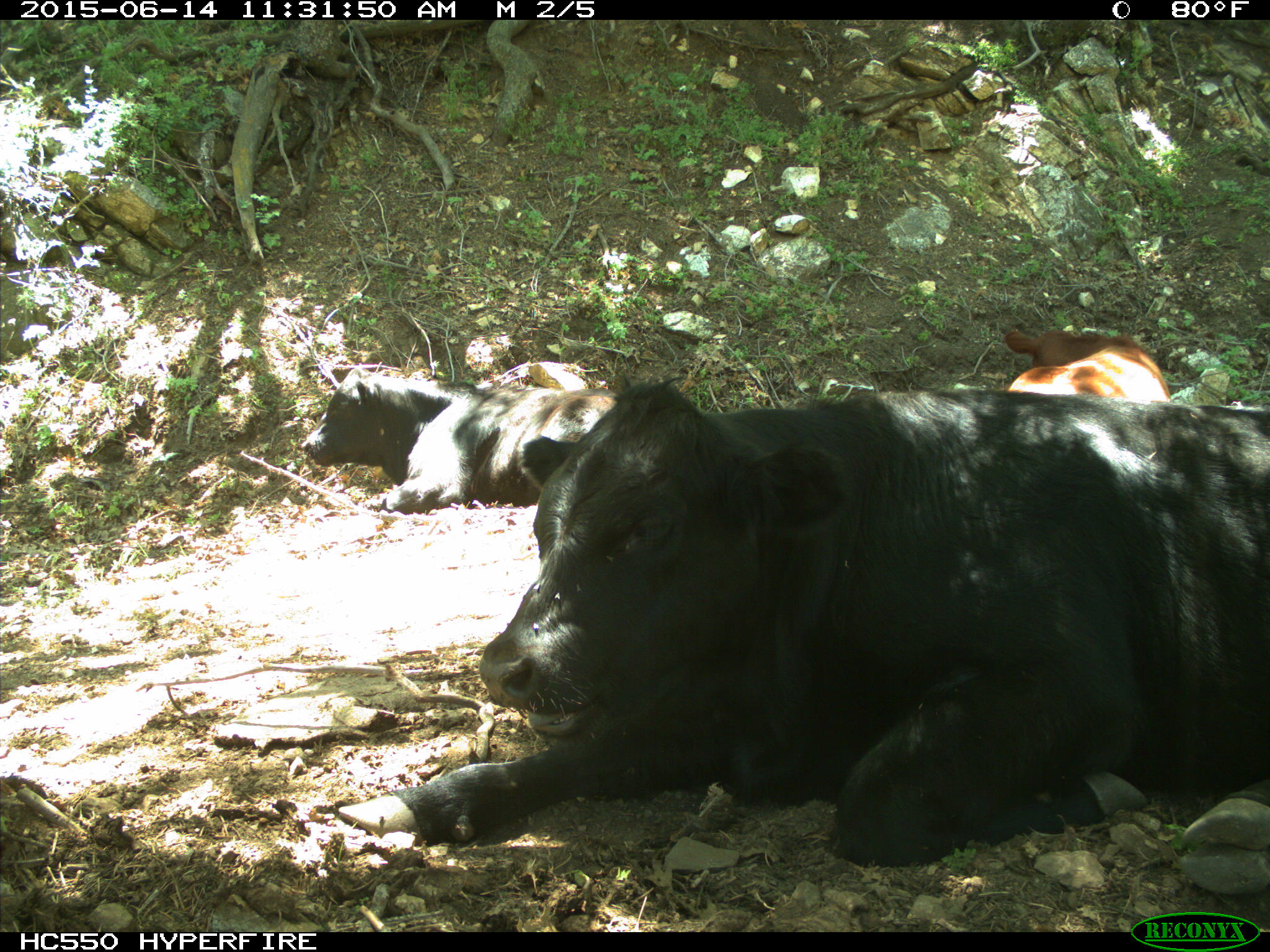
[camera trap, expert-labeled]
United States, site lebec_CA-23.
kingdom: Animalia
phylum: Chordata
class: Mammalia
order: Artiodactyla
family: Bovidae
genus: Bos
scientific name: Bos taurus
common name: domestic cow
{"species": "Bos taurus (domestic cow)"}